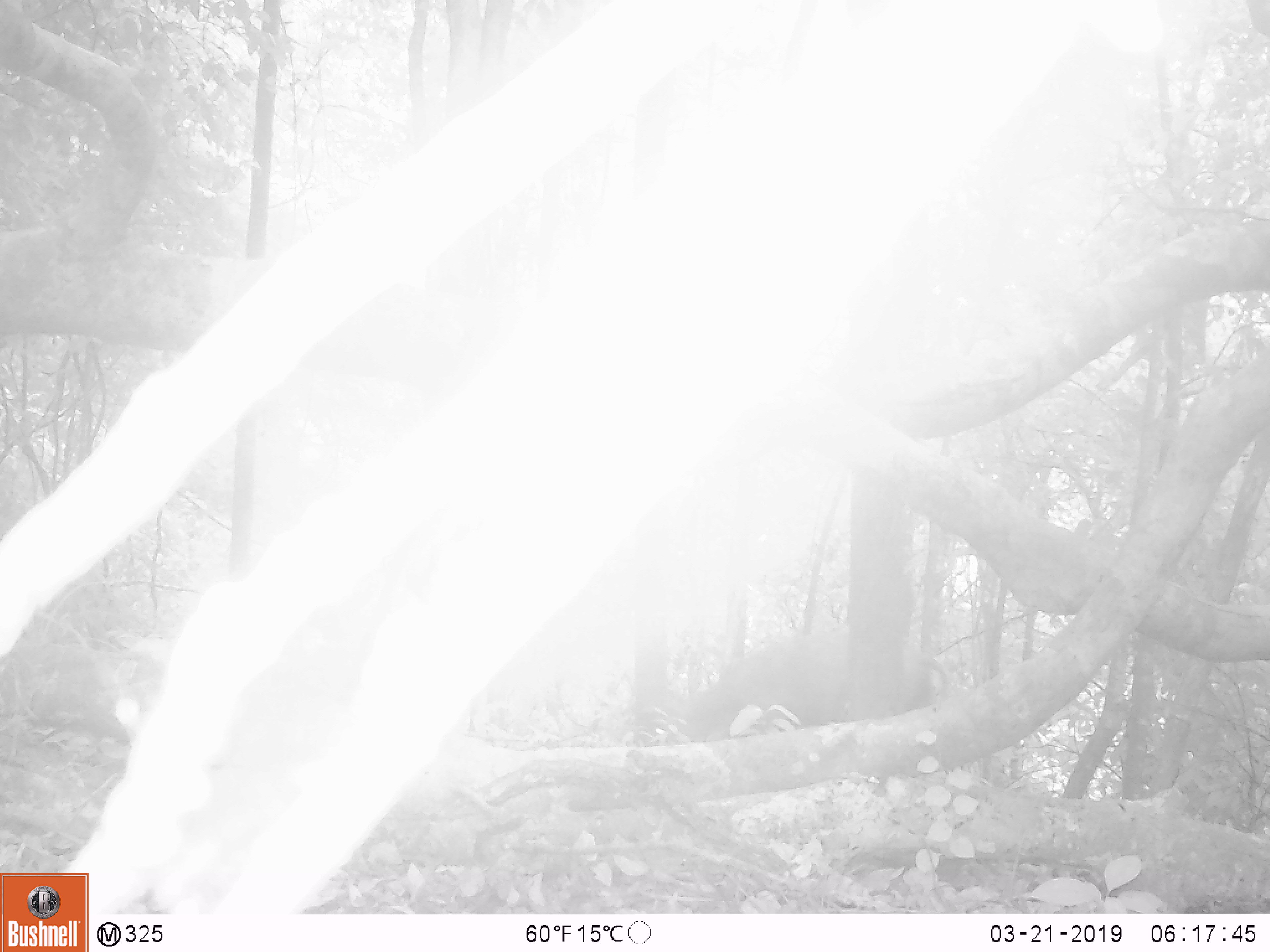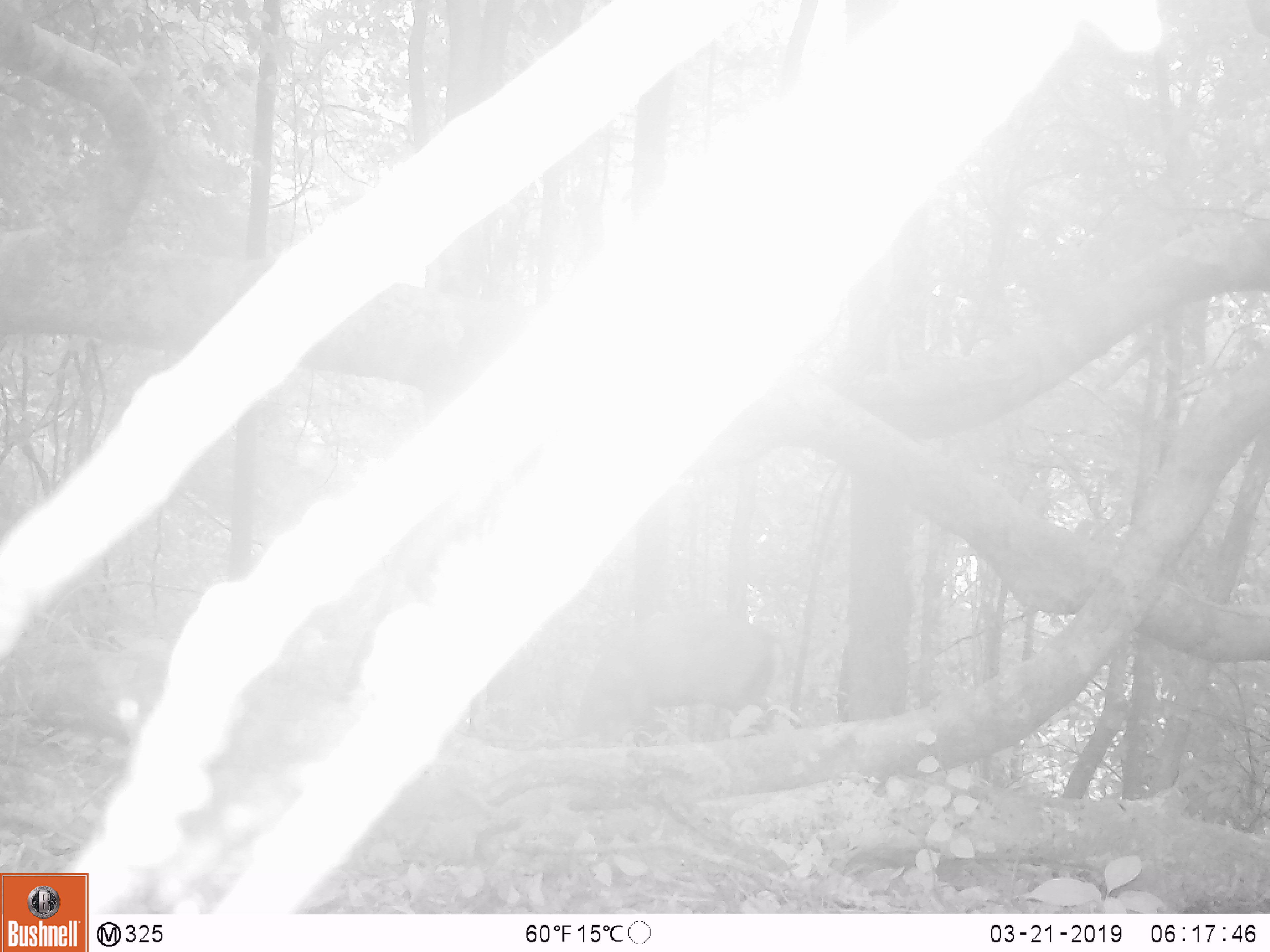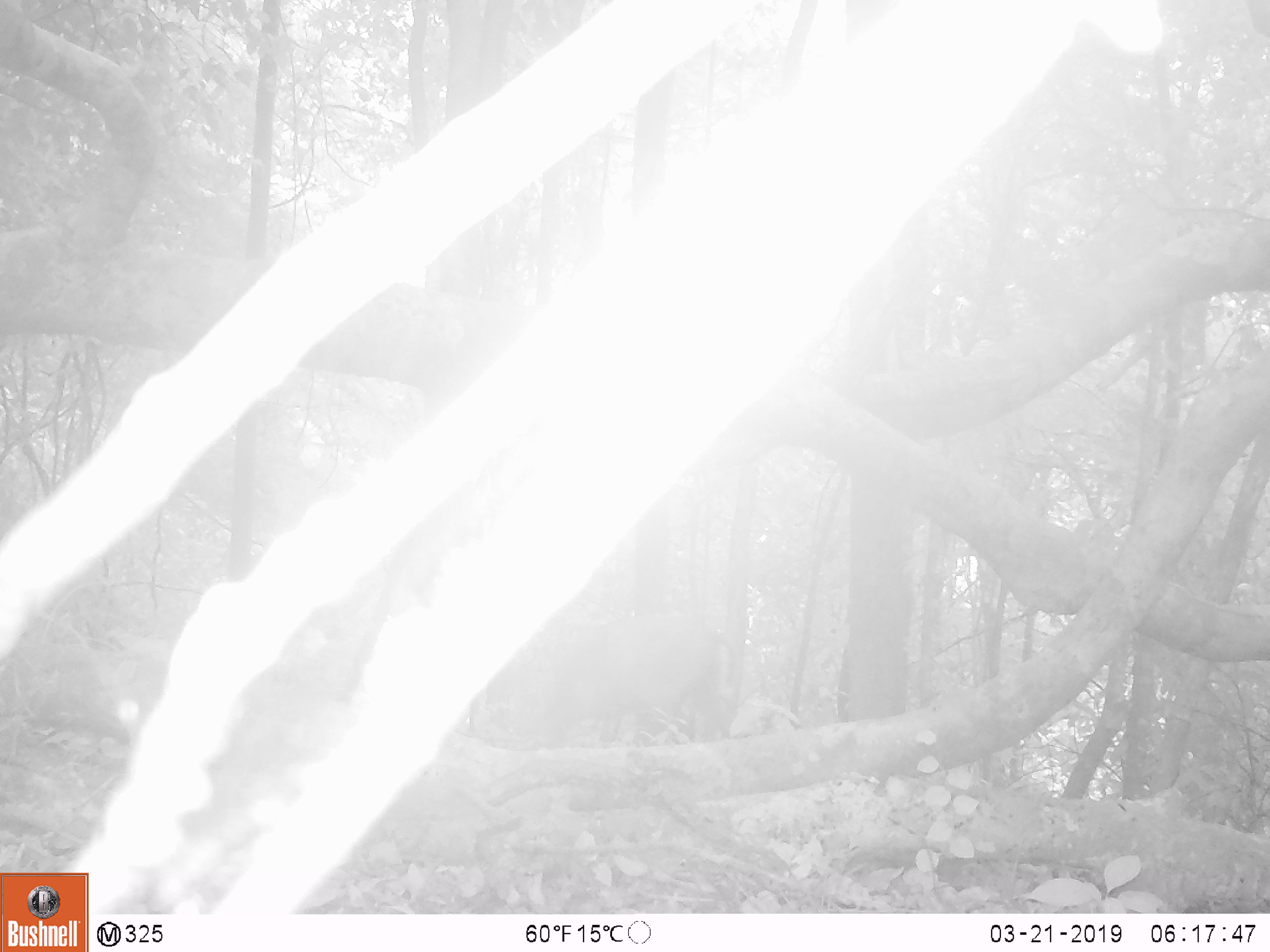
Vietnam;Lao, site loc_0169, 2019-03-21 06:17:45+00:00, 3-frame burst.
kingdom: Animalia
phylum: Chordata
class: Mammalia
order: Artiodactyla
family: Cervidae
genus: Muntiacus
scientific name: Muntiacus rooseveltorum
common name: roosevelt's muntjac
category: roosevelts muntjac group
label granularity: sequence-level